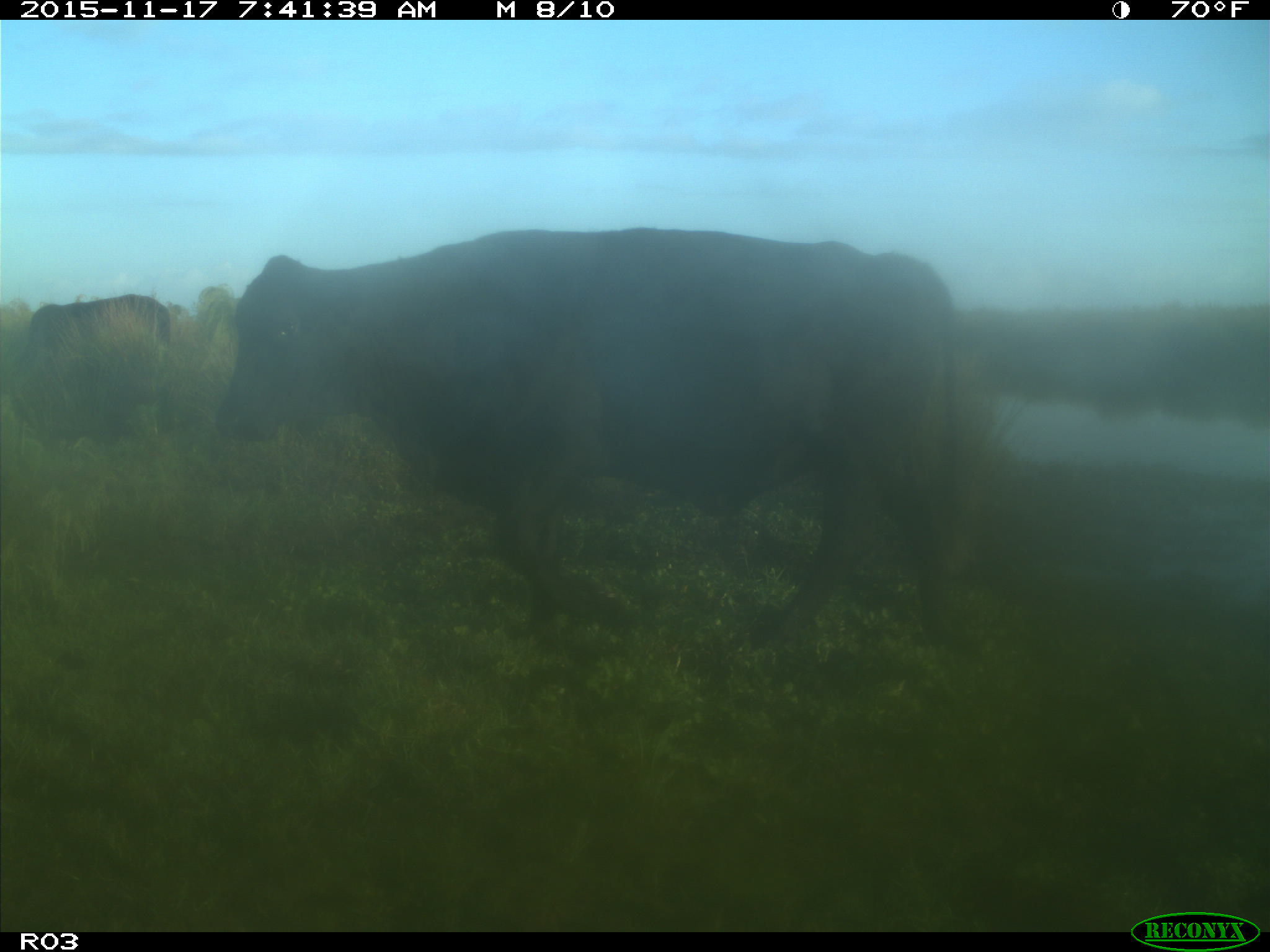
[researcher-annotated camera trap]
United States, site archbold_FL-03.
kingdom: Animalia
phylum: Chordata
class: Mammalia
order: Artiodactyla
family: Bovidae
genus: Bos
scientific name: Bos taurus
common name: domestic cow